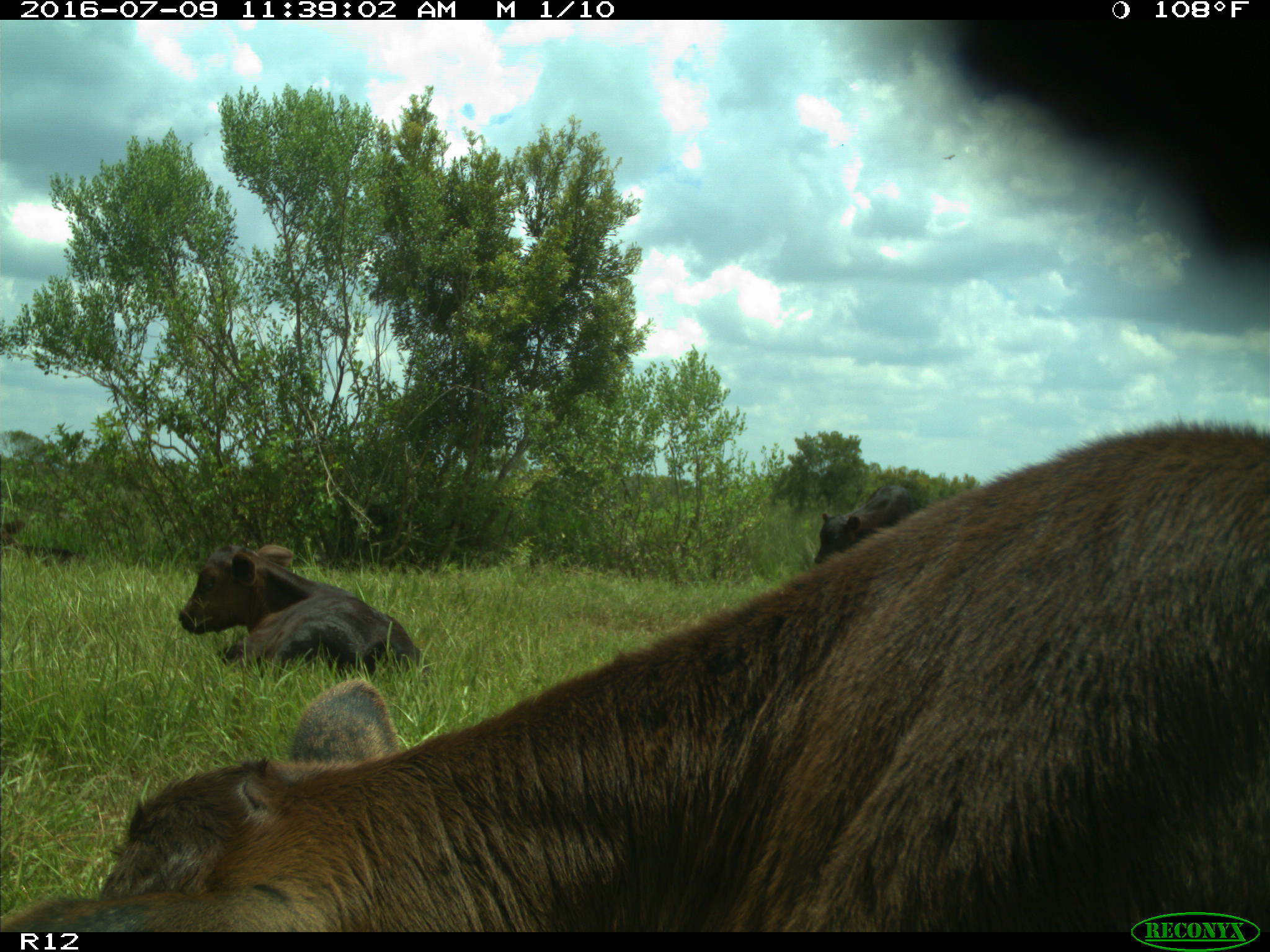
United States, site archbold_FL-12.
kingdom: Animalia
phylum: Chordata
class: Mammalia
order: Artiodactyla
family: Bovidae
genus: Bos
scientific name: Bos taurus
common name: domestic cow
Bos taurus (domestic cow).